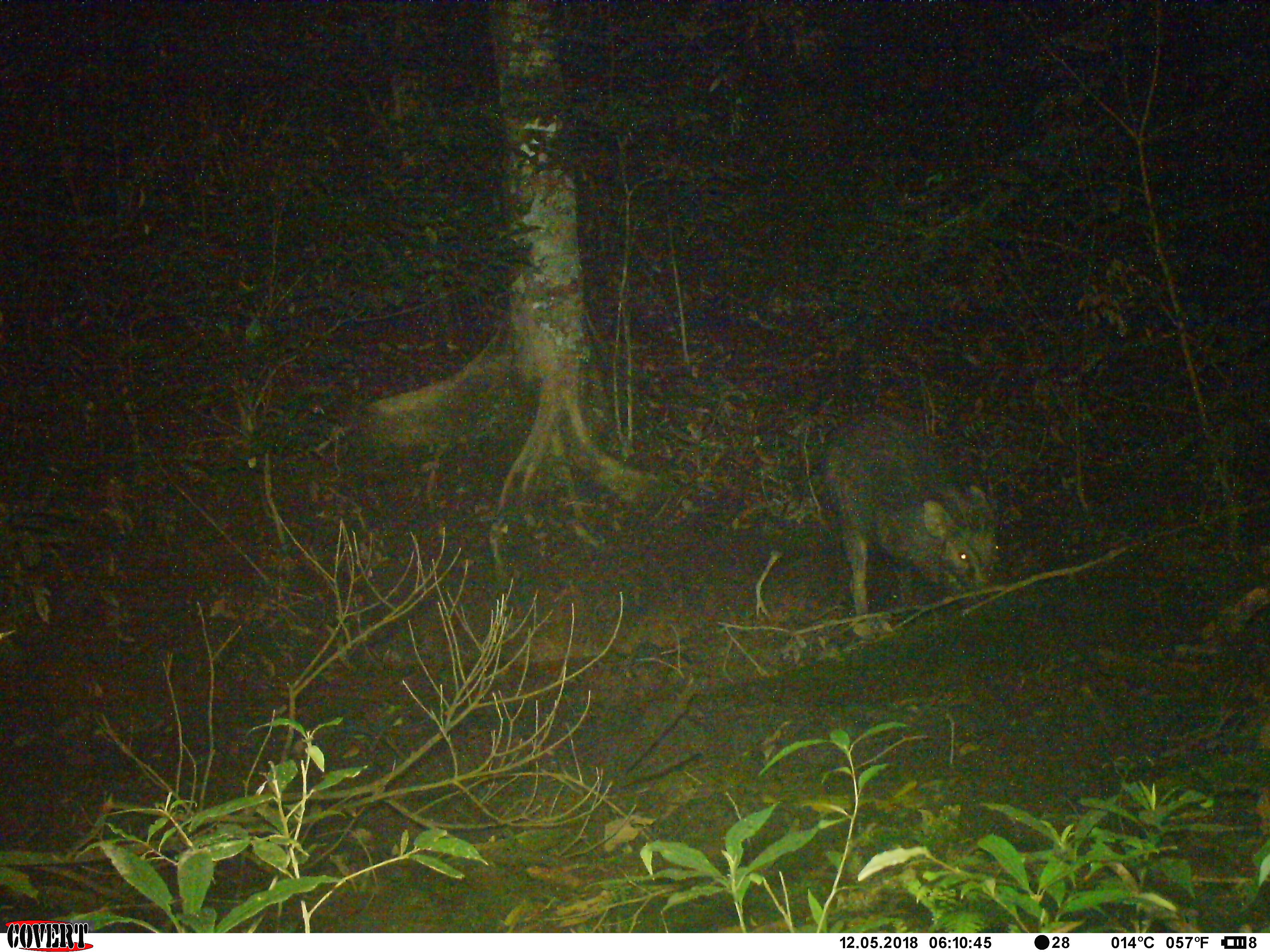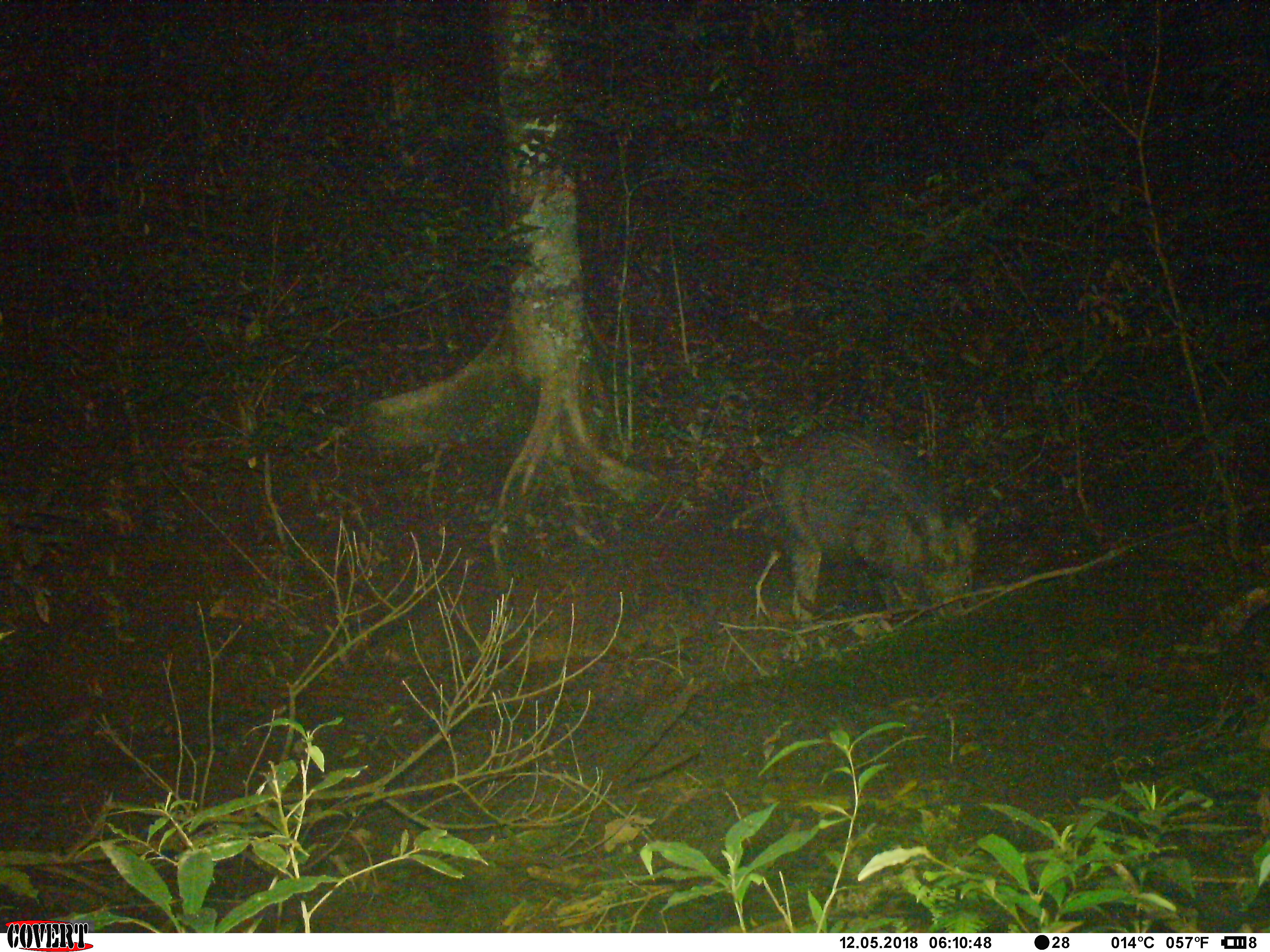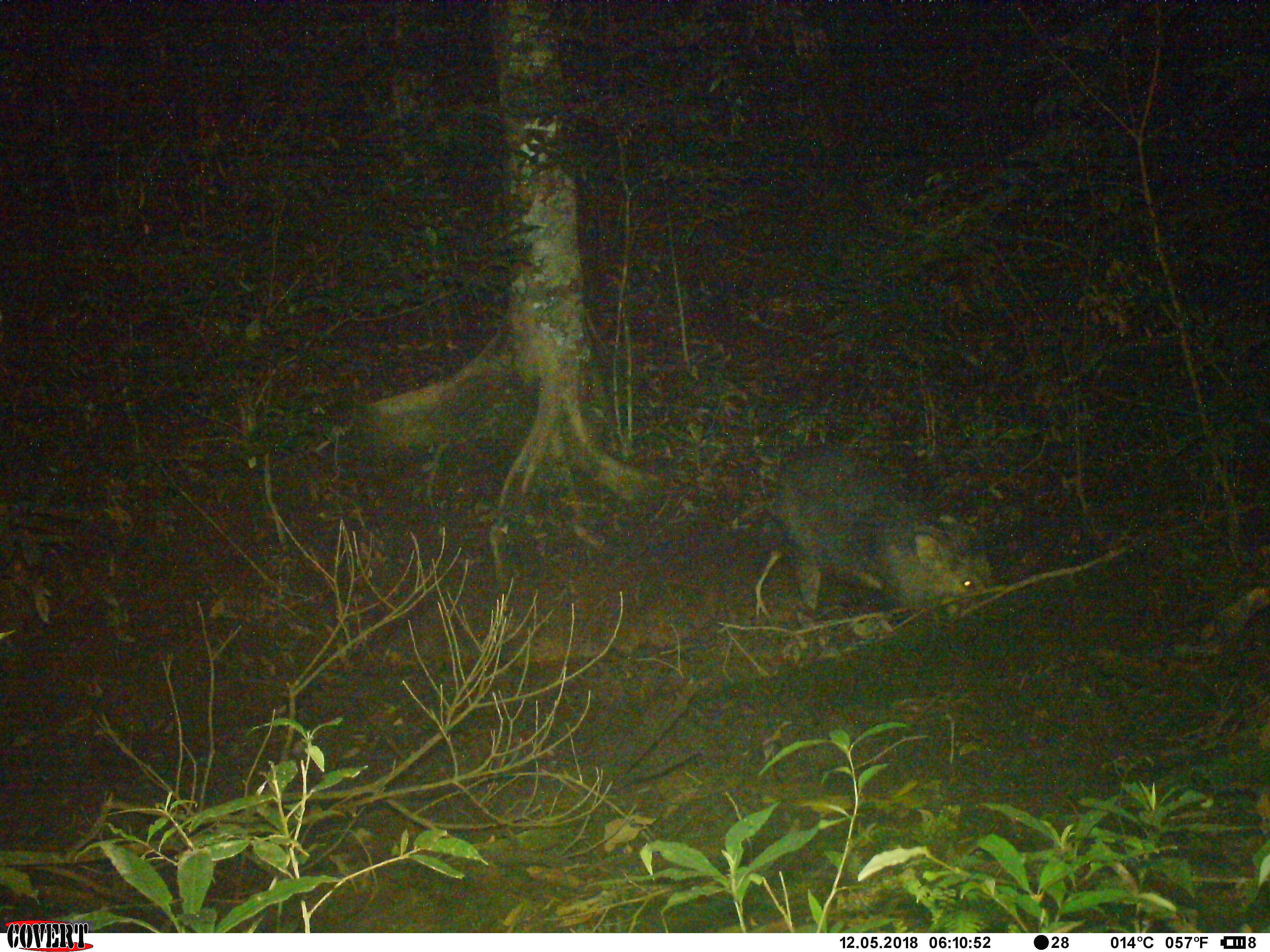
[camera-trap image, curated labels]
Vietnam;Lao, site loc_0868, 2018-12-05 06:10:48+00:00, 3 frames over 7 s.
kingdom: Animalia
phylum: Chordata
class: Mammalia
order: Artiodactyla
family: Suidae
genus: Sus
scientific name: Sus scrofa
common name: eurasian wild pig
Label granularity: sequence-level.